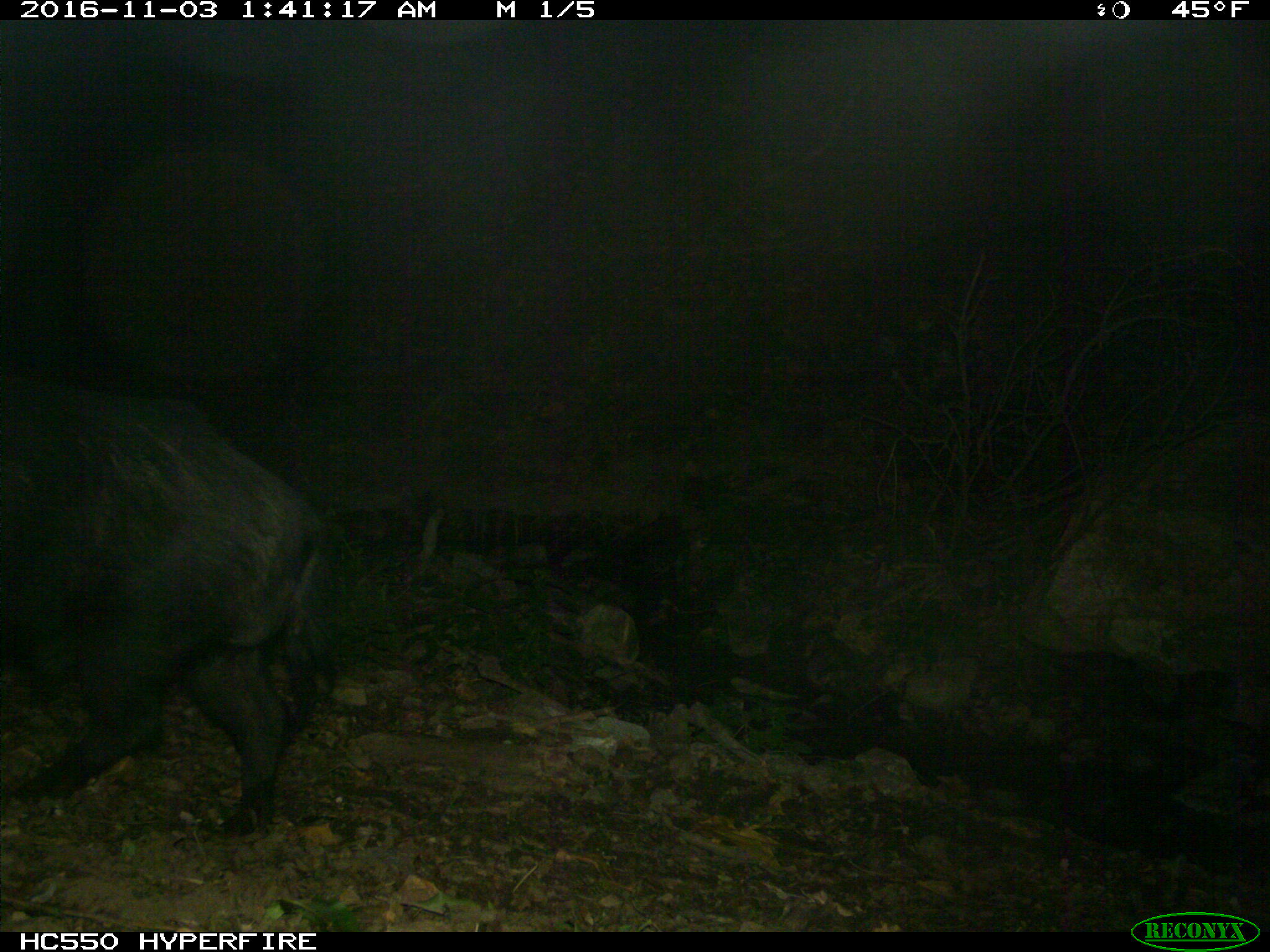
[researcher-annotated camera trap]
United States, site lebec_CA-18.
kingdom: Animalia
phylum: Chordata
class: Mammalia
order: Artiodactyla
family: Suidae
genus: Sus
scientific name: Sus scrofa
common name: wild boar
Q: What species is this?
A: Sus scrofa (wild boar).